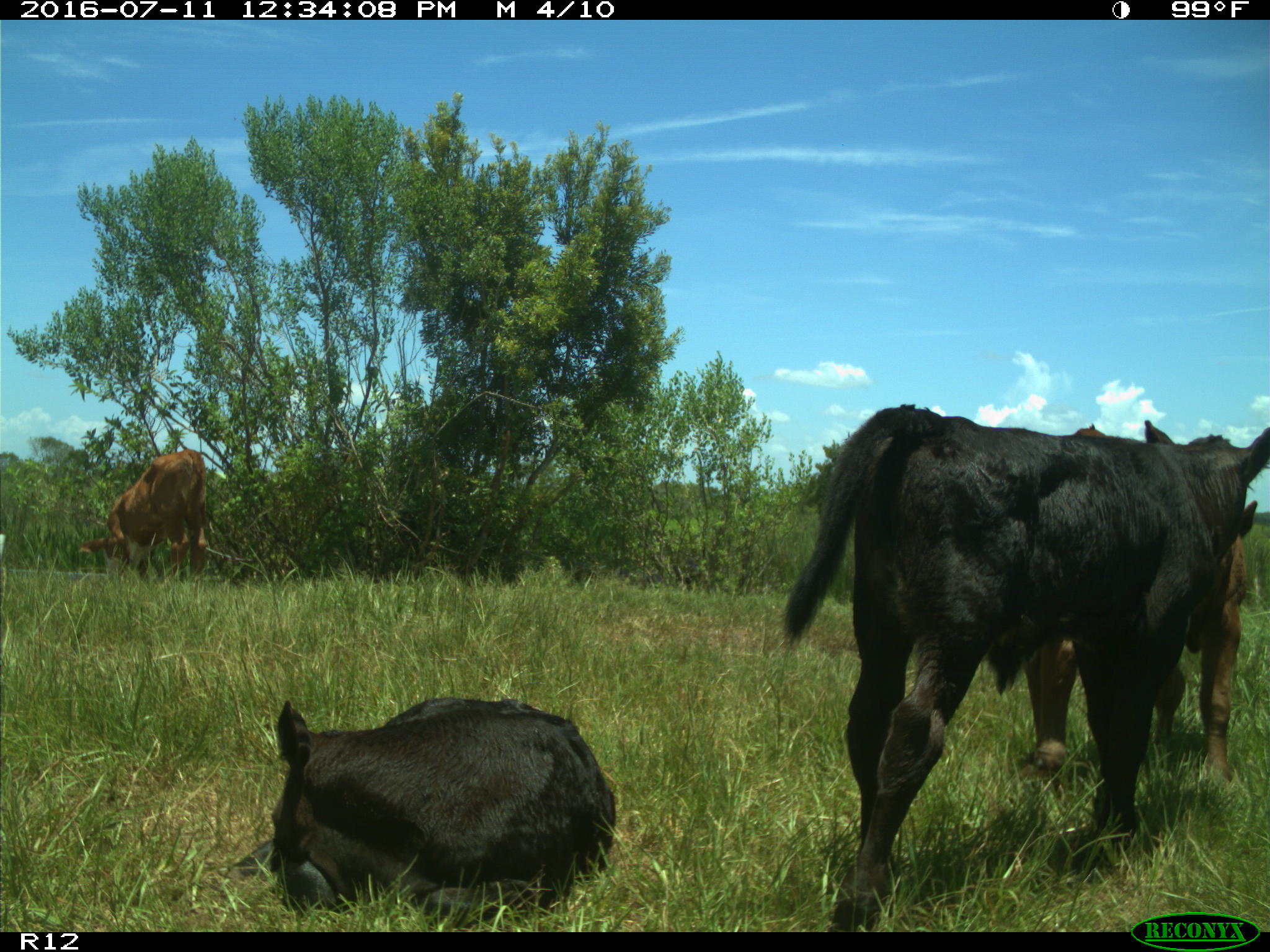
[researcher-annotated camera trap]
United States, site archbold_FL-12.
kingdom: Animalia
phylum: Chordata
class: Mammalia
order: Artiodactyla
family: Bovidae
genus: Bos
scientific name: Bos taurus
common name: domestic cow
Bos taurus (domestic cow).